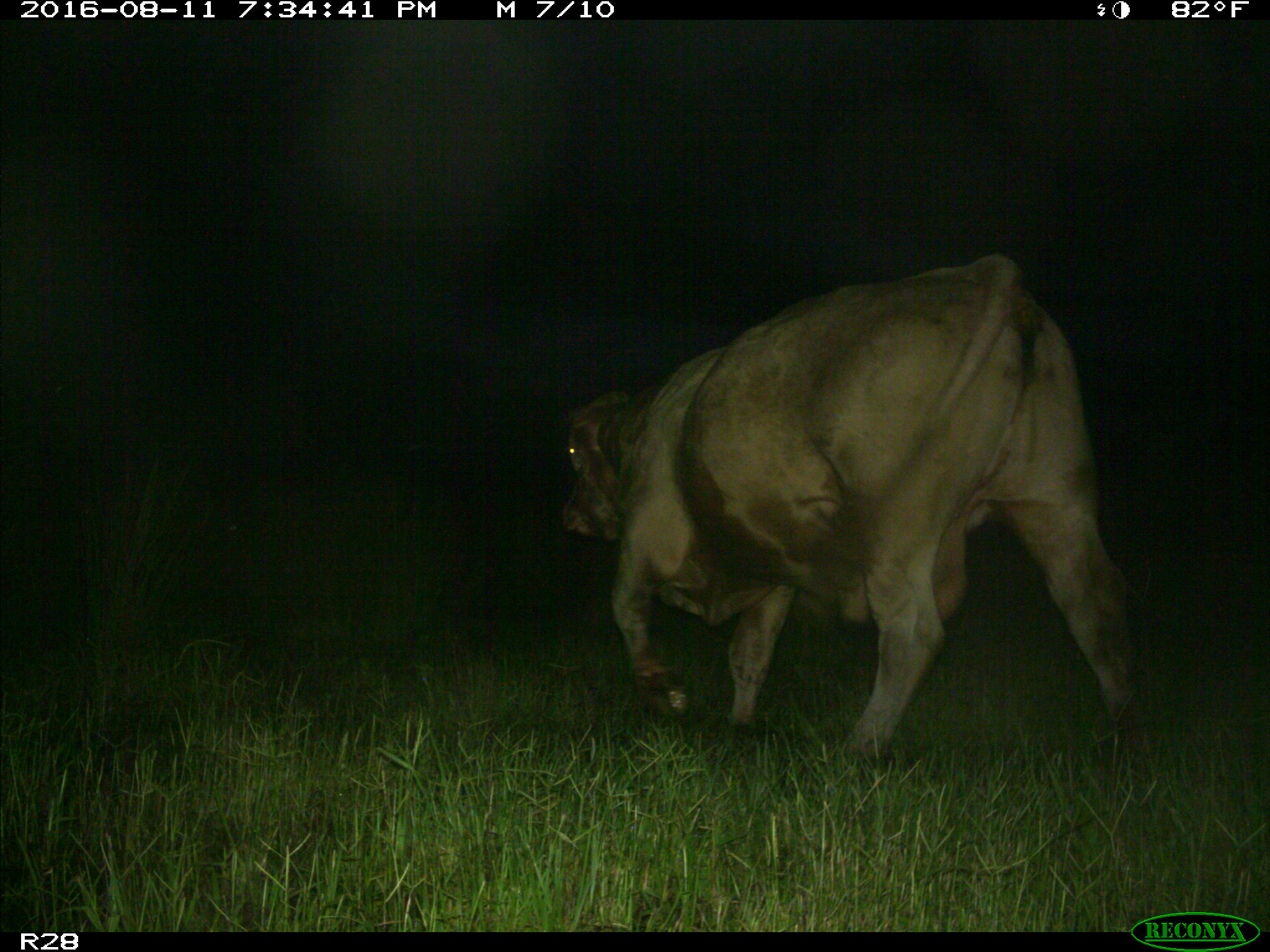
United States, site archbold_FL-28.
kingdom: Animalia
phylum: Chordata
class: Mammalia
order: Artiodactyla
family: Bovidae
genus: Bos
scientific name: Bos taurus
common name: domestic cow